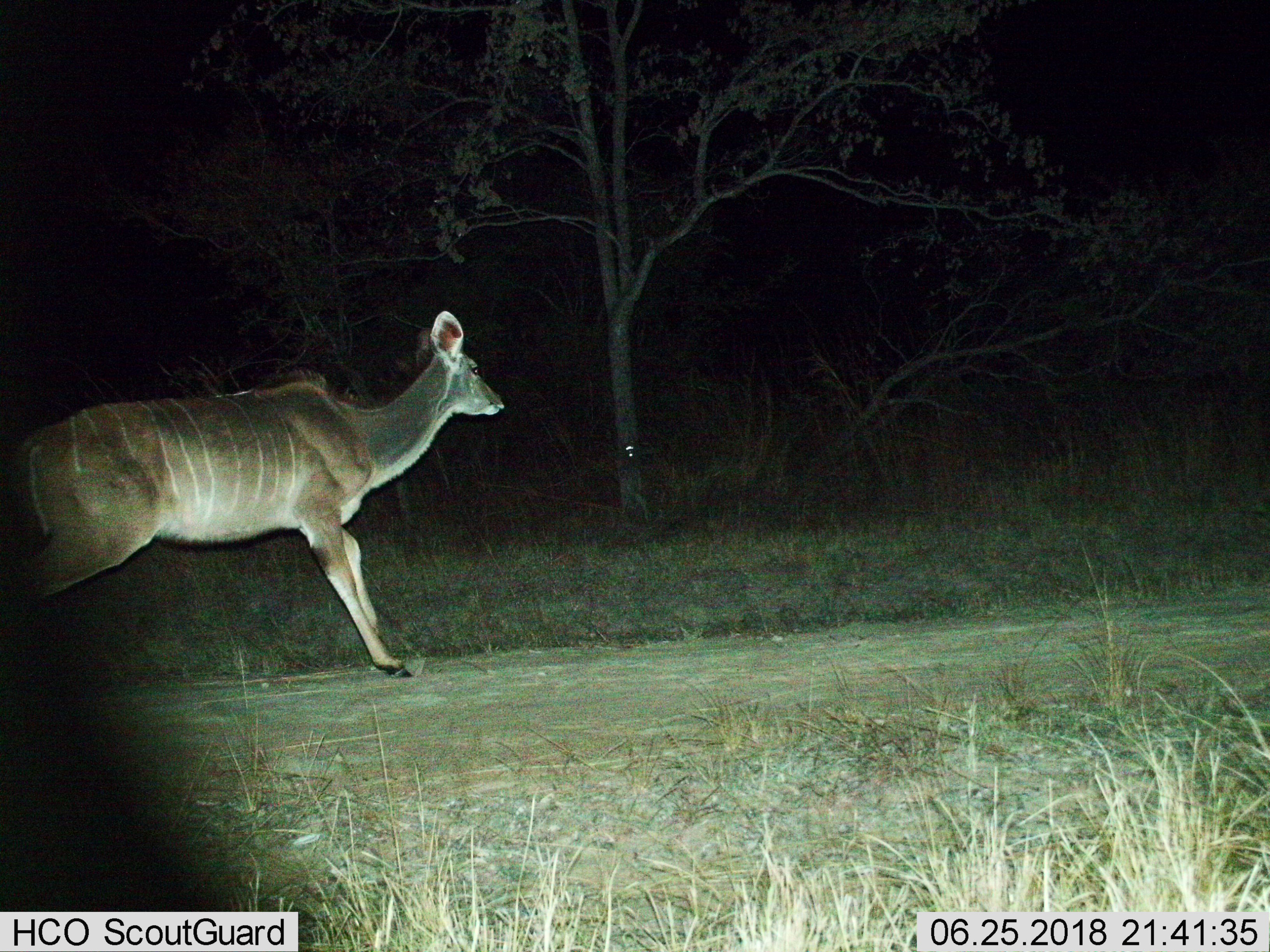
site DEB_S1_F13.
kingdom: Animalia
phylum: Chordata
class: Mammalia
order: Artiodactyla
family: Bovidae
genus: Tragelaphus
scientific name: Tragelaphus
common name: kudu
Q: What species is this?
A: Kudu (Tragelaphus).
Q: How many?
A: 1.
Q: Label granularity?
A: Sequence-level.